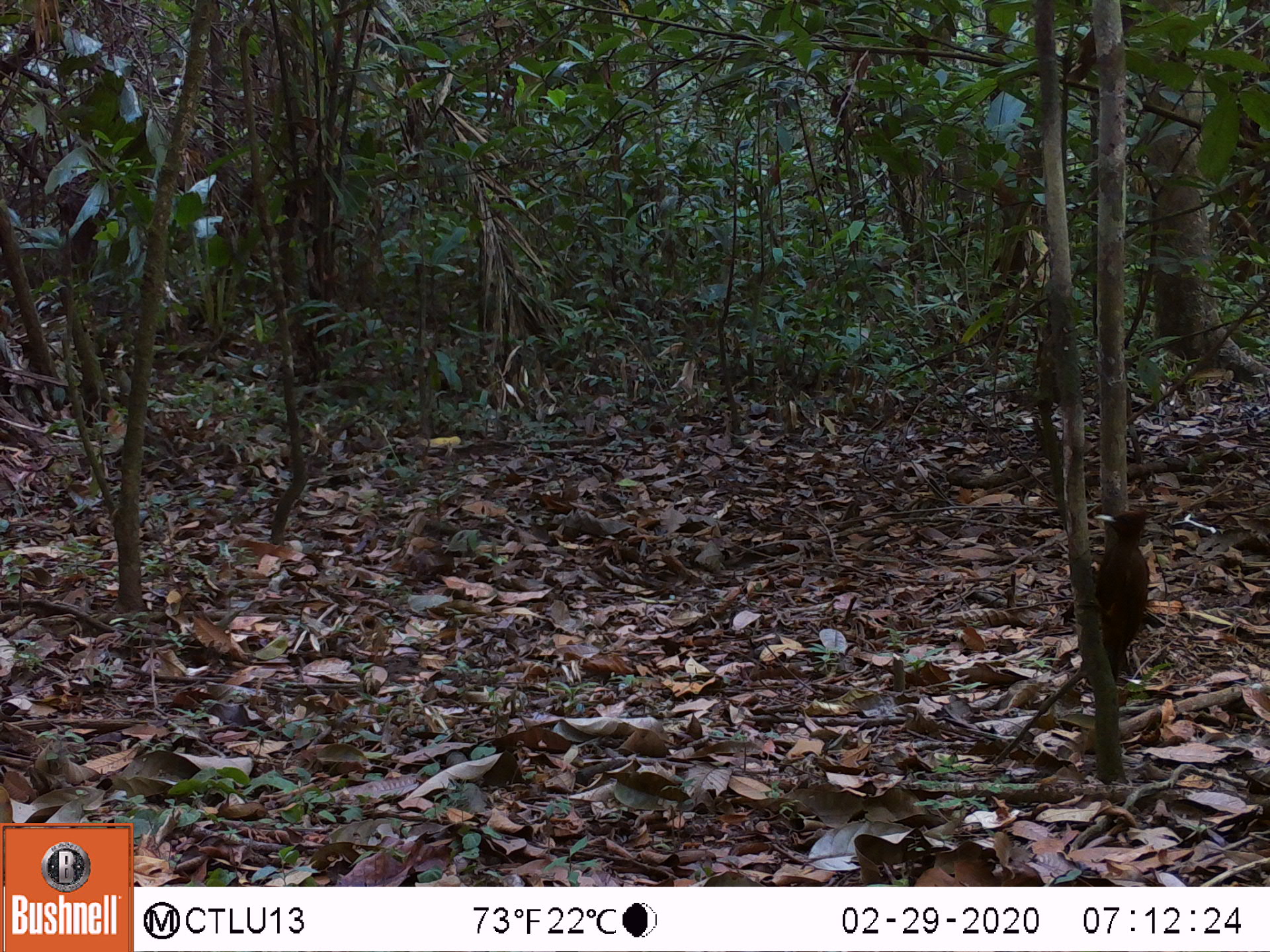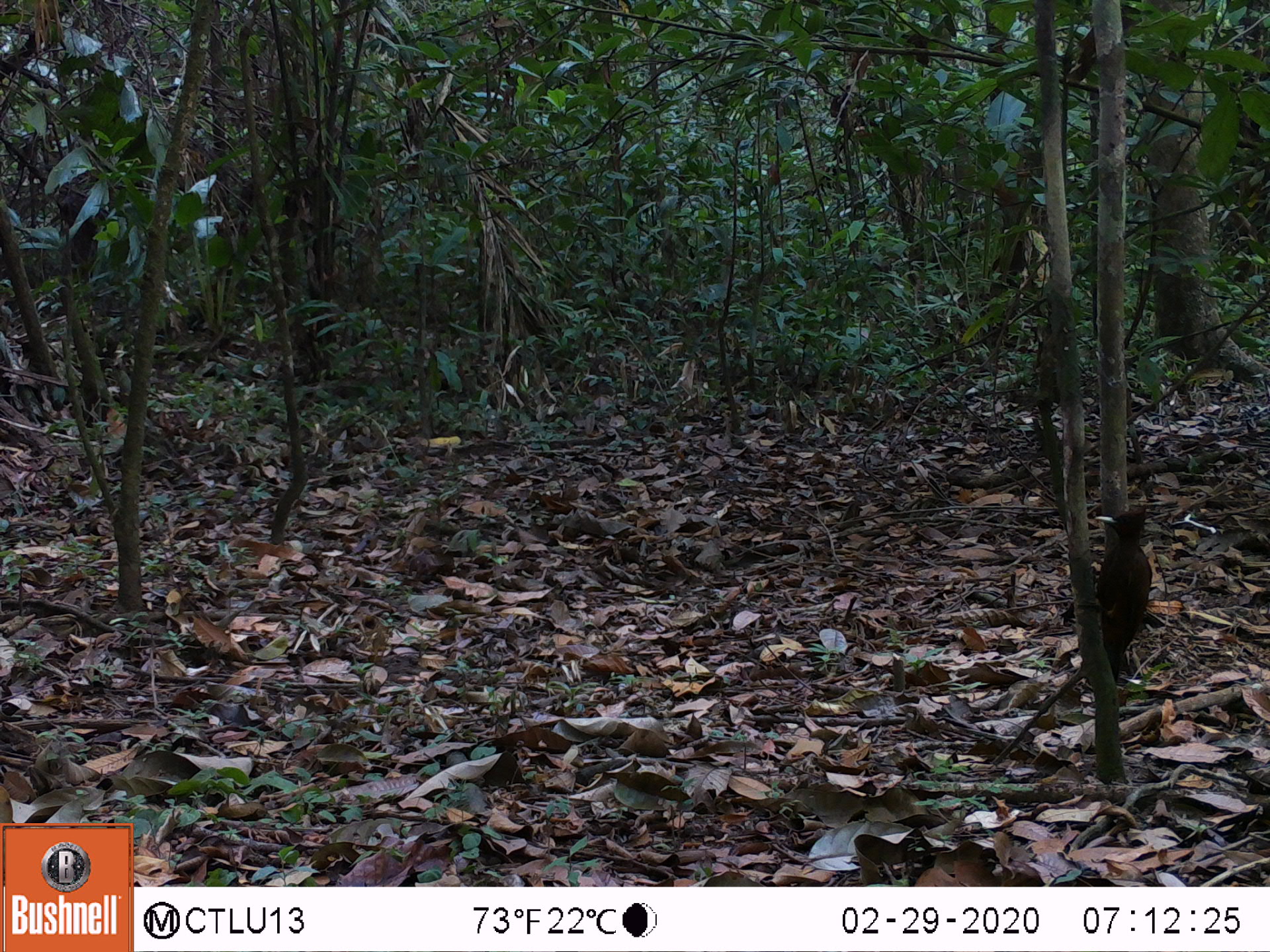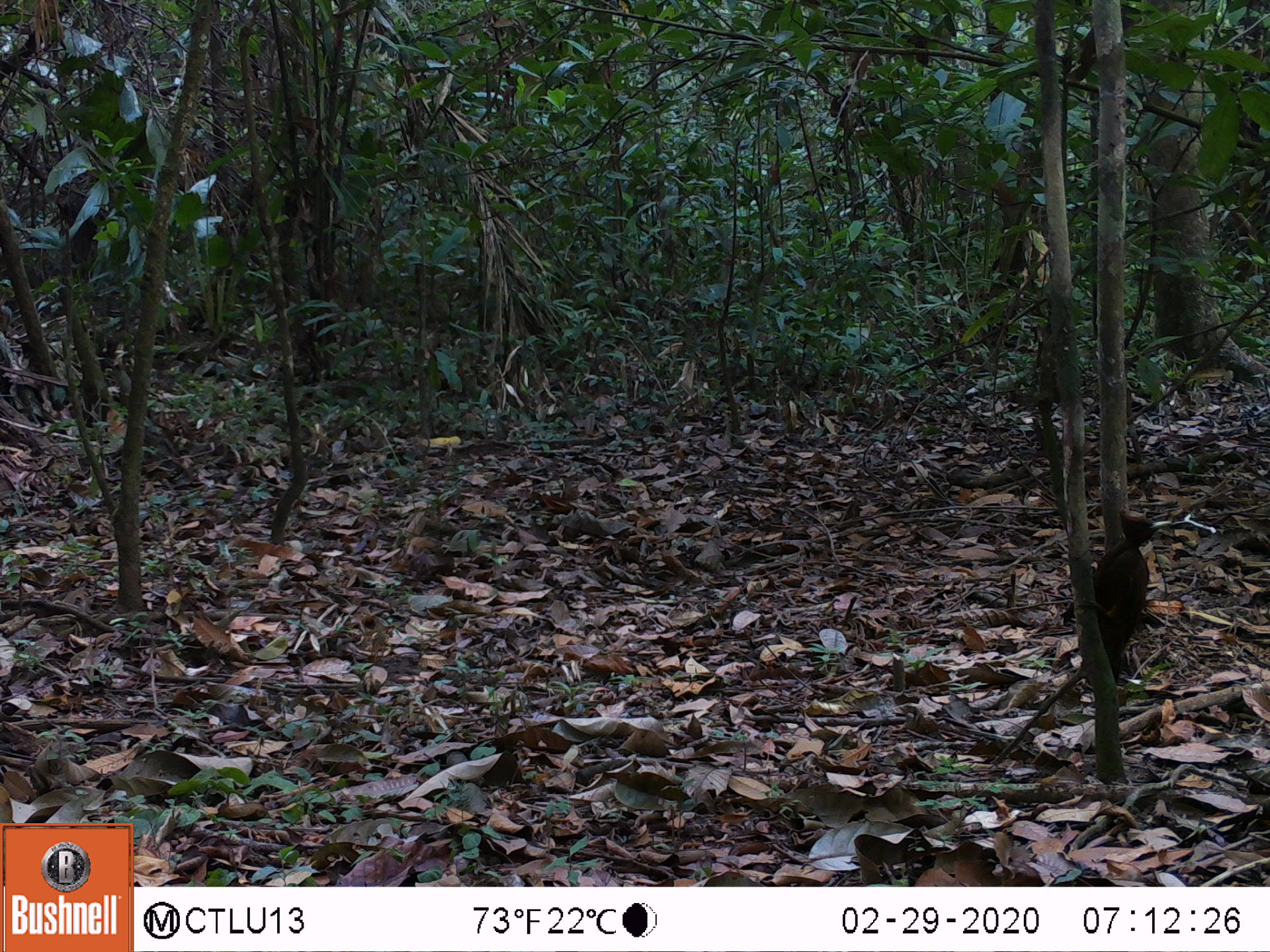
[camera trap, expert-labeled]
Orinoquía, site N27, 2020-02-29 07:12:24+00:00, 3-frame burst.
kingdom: Animalia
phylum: Chordata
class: Aves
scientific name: Aves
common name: bird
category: unknown bird